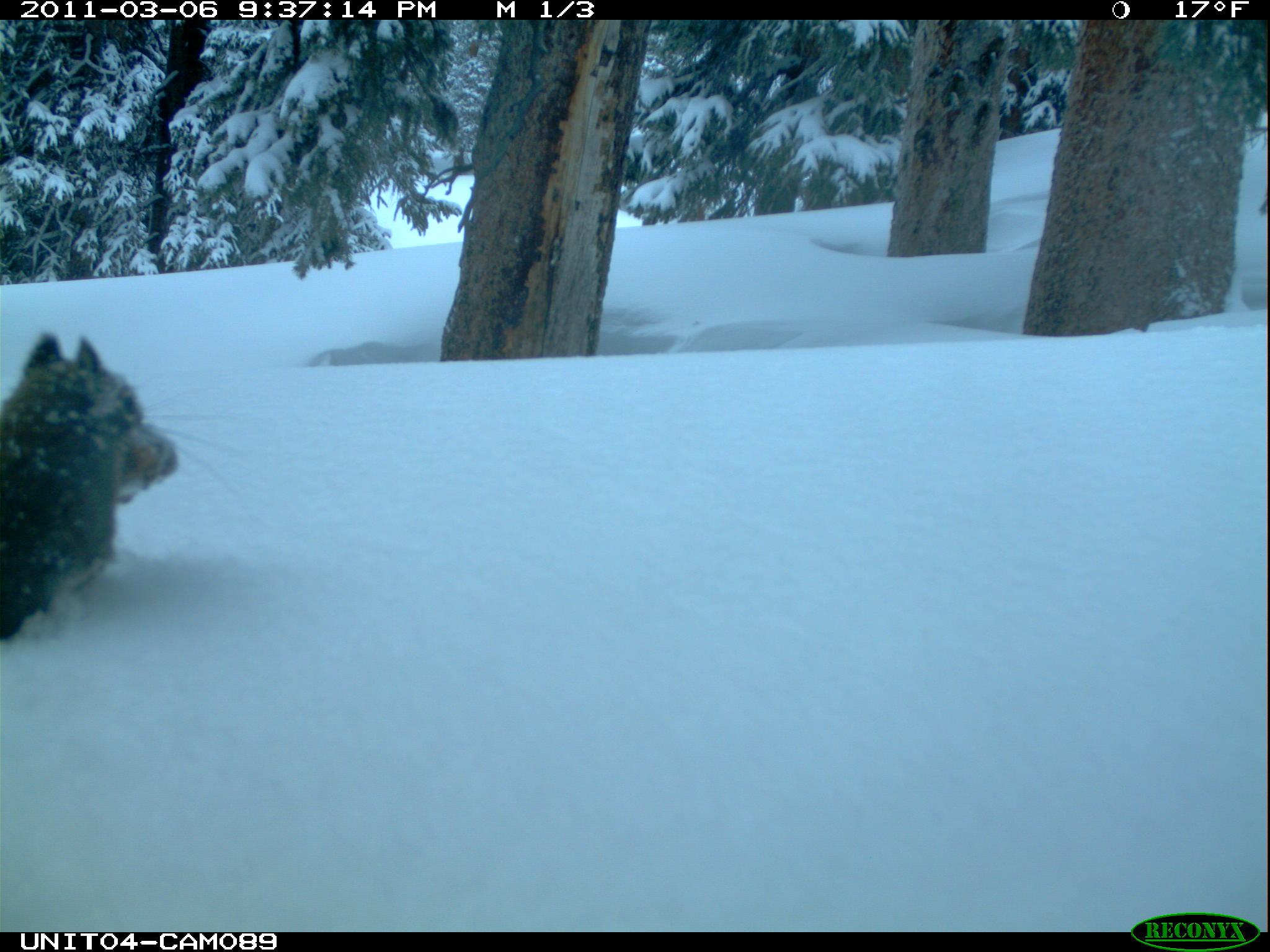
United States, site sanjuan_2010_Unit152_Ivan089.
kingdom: Animalia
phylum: Chordata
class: Mammalia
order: Rodentia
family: Sciuridae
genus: Tamiasciurus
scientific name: Tamiasciurus hudsonicus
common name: american red squirrel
Tamiasciurus hudsonicus (american red squirrel).